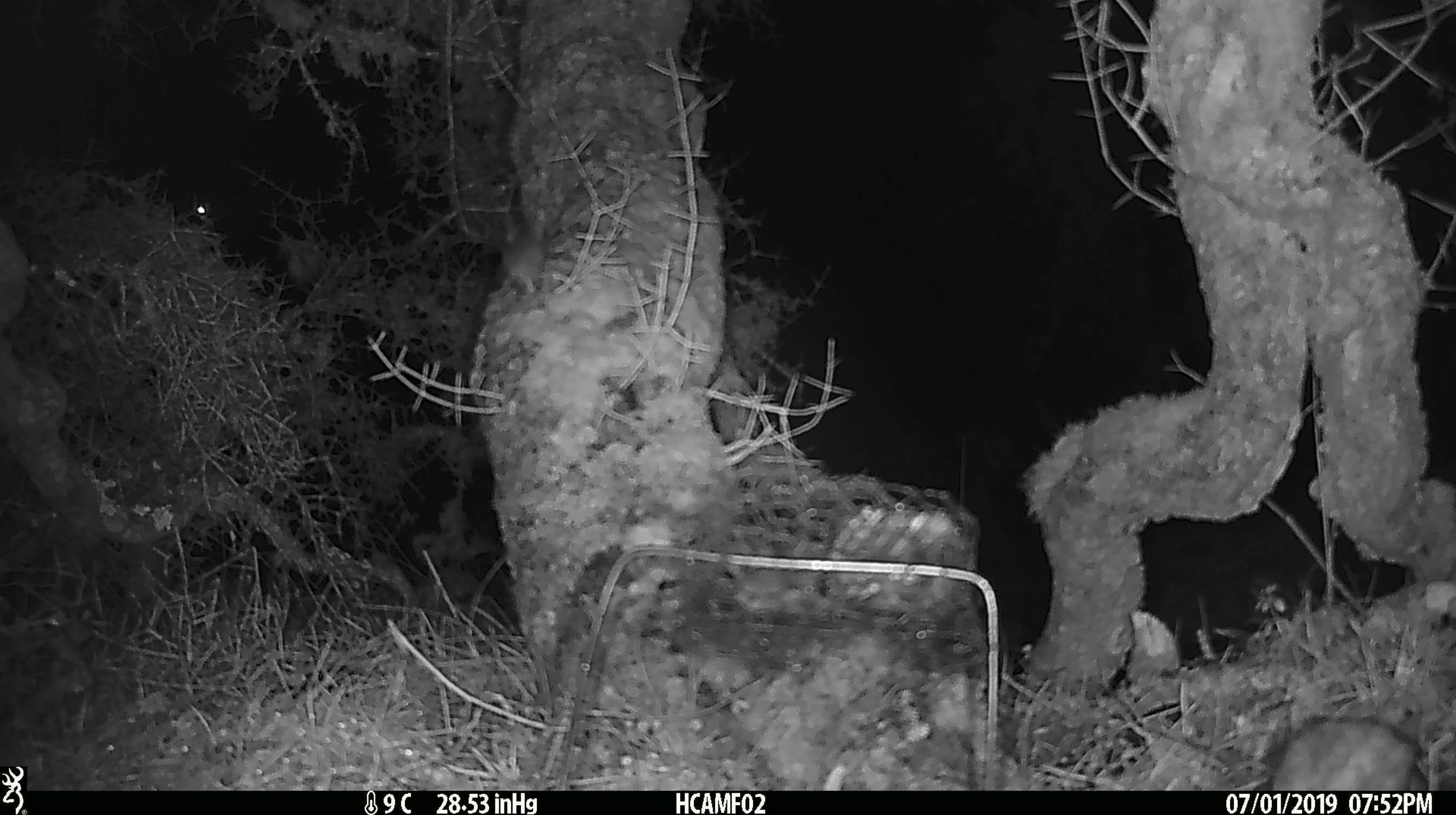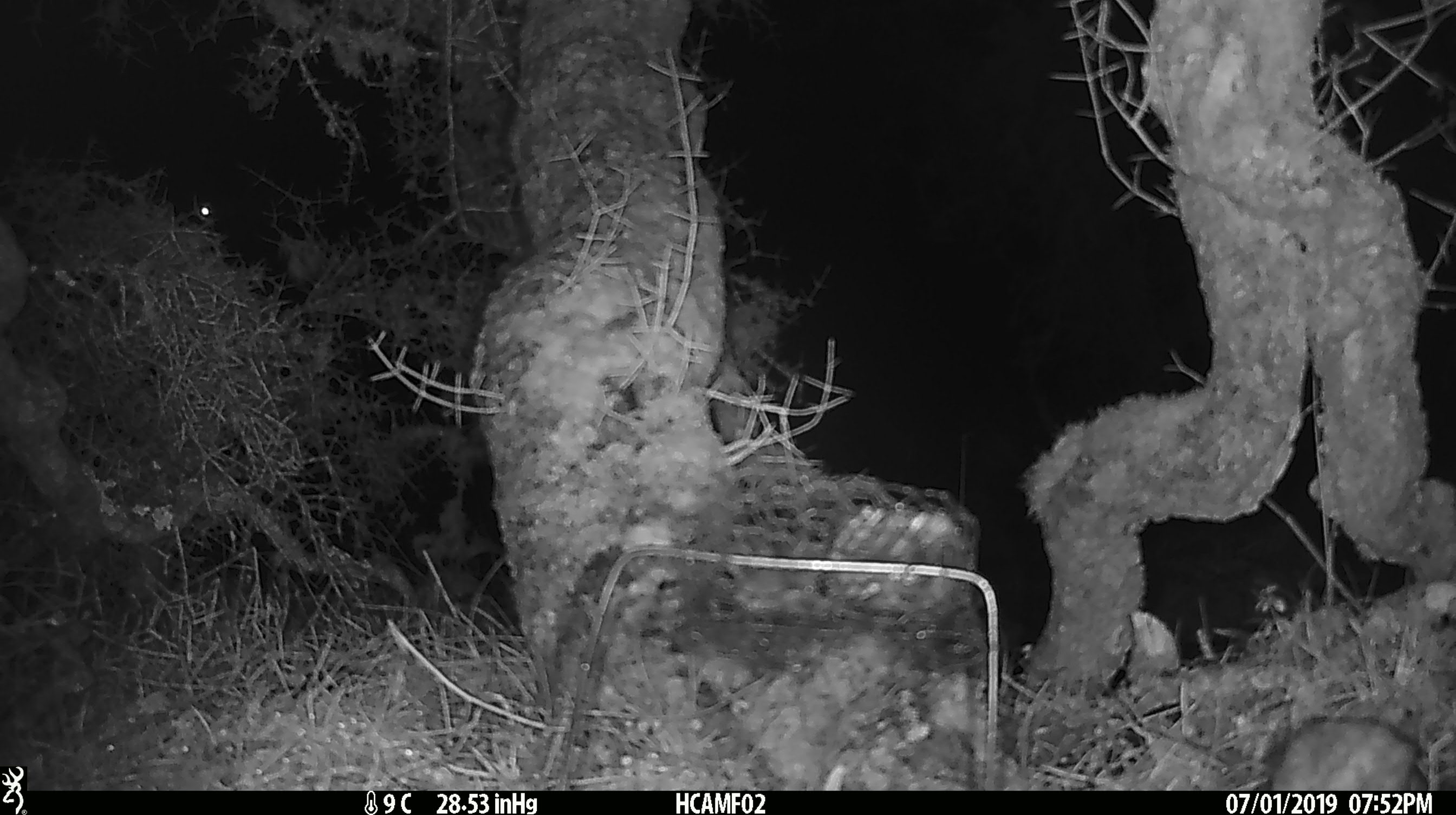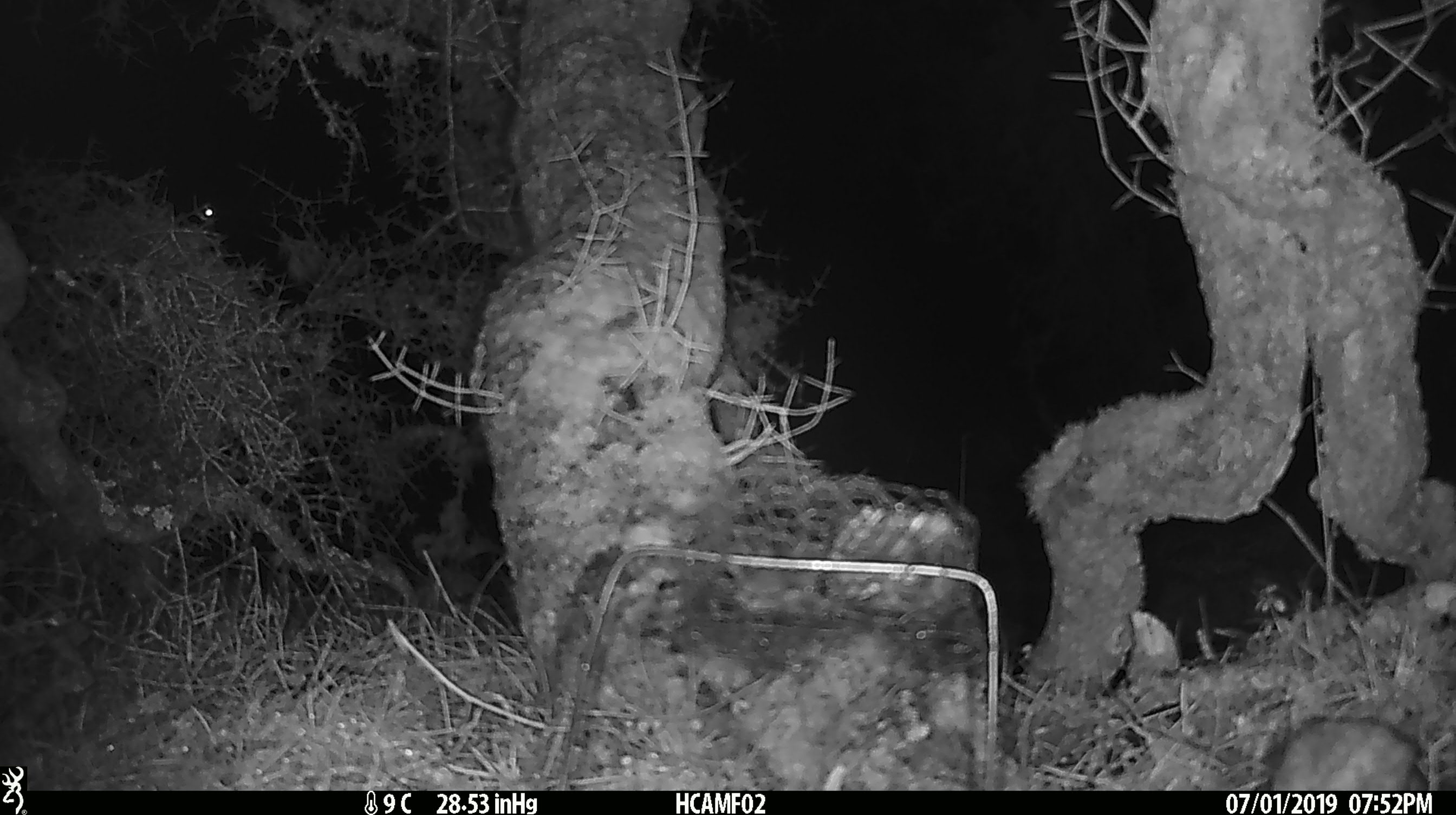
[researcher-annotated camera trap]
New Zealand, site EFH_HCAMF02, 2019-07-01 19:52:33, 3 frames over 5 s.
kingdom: Animalia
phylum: Chordata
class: Mammalia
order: Rodentia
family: Muridae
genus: Mus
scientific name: Mus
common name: mouse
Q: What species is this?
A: Mouse (Mus).